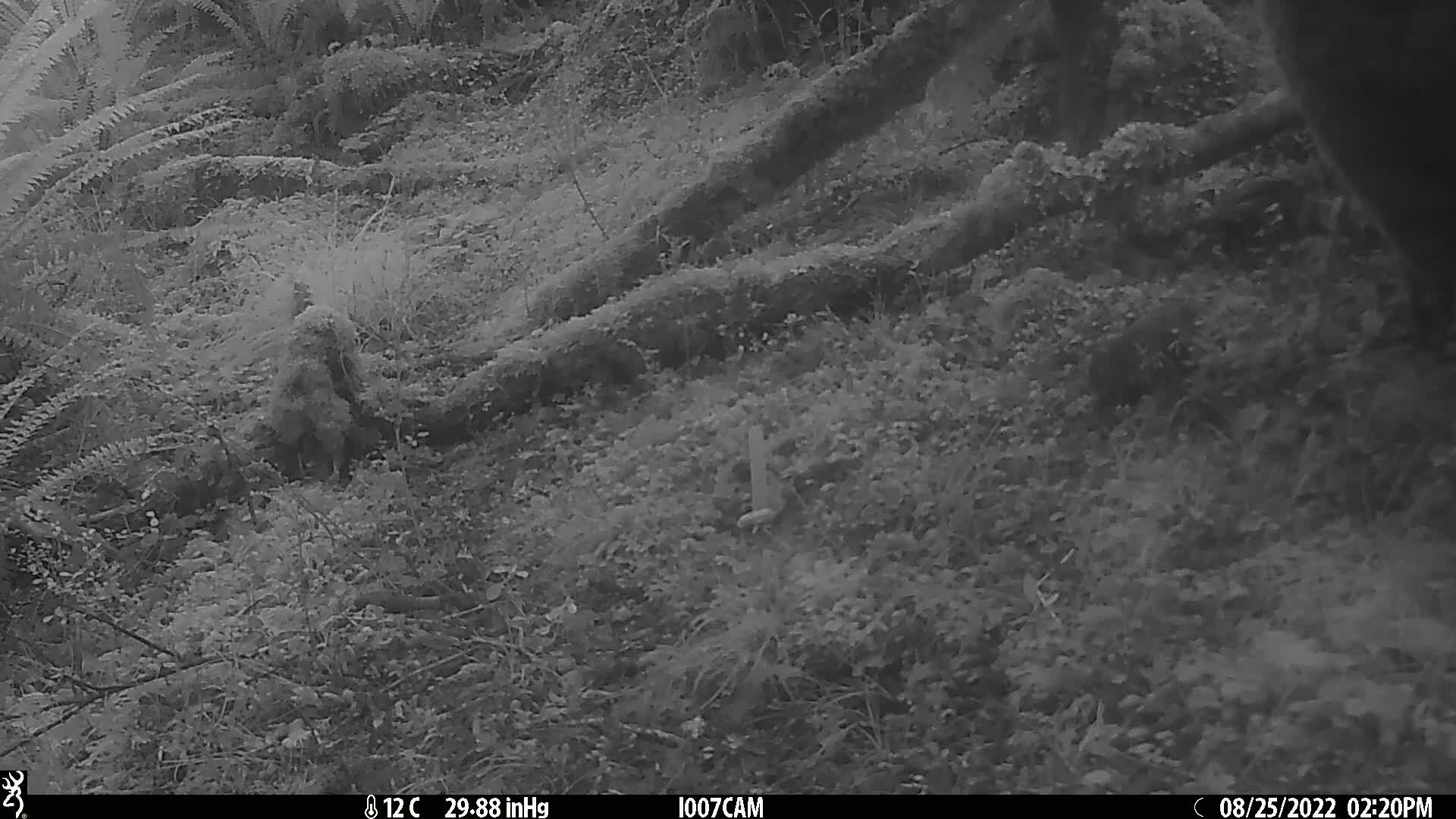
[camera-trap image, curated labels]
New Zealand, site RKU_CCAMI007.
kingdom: Animalia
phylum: Chordata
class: Mammalia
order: Rodentia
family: Muridae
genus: Rattus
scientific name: Rattus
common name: rat